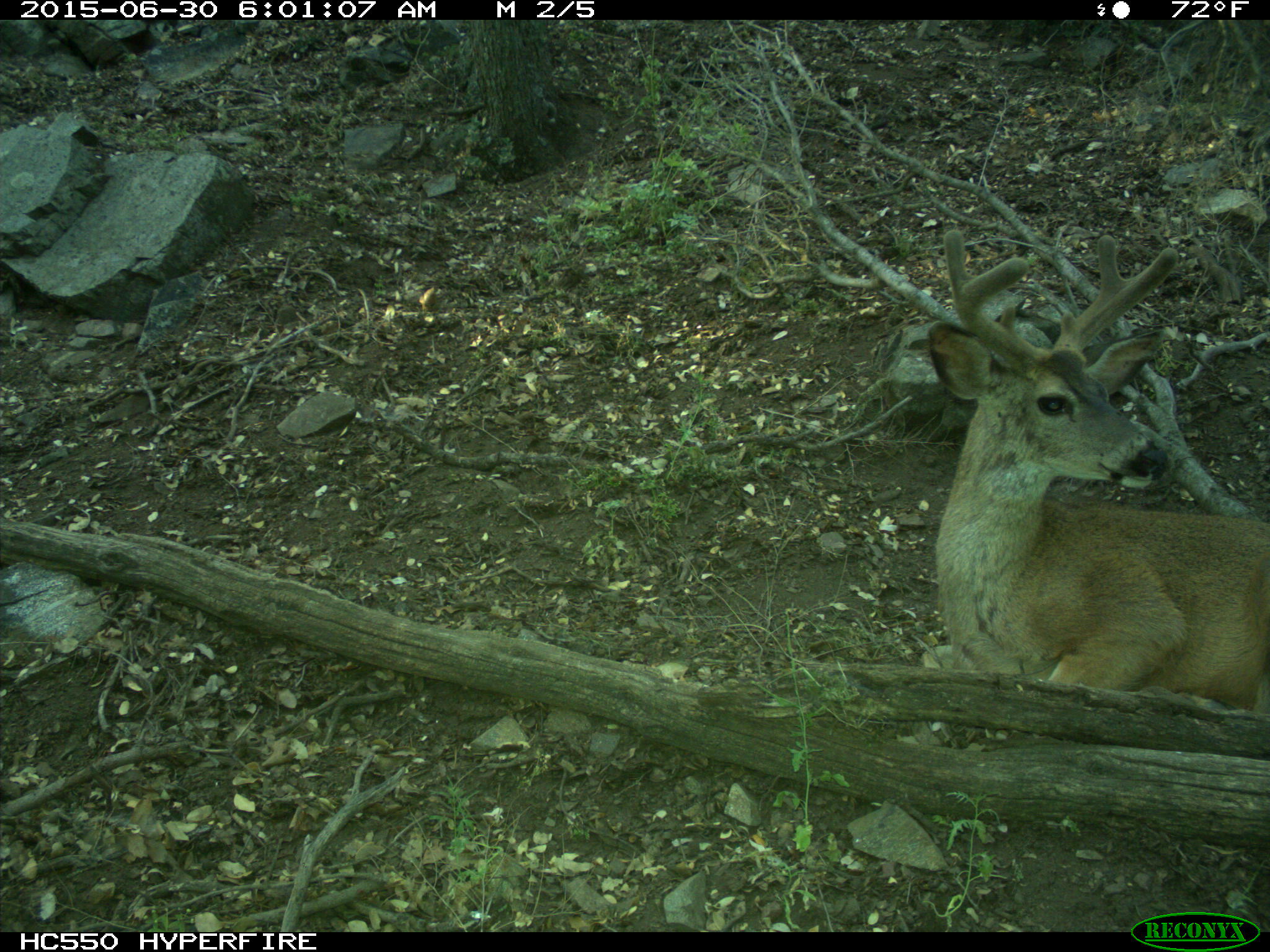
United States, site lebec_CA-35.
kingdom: Animalia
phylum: Chordata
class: Mammalia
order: Artiodactyla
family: Cervidae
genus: Odocoileus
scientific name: Odocoileus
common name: deer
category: unidentified deer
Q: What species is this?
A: Unidentified deer (deer) (Odocoileus).